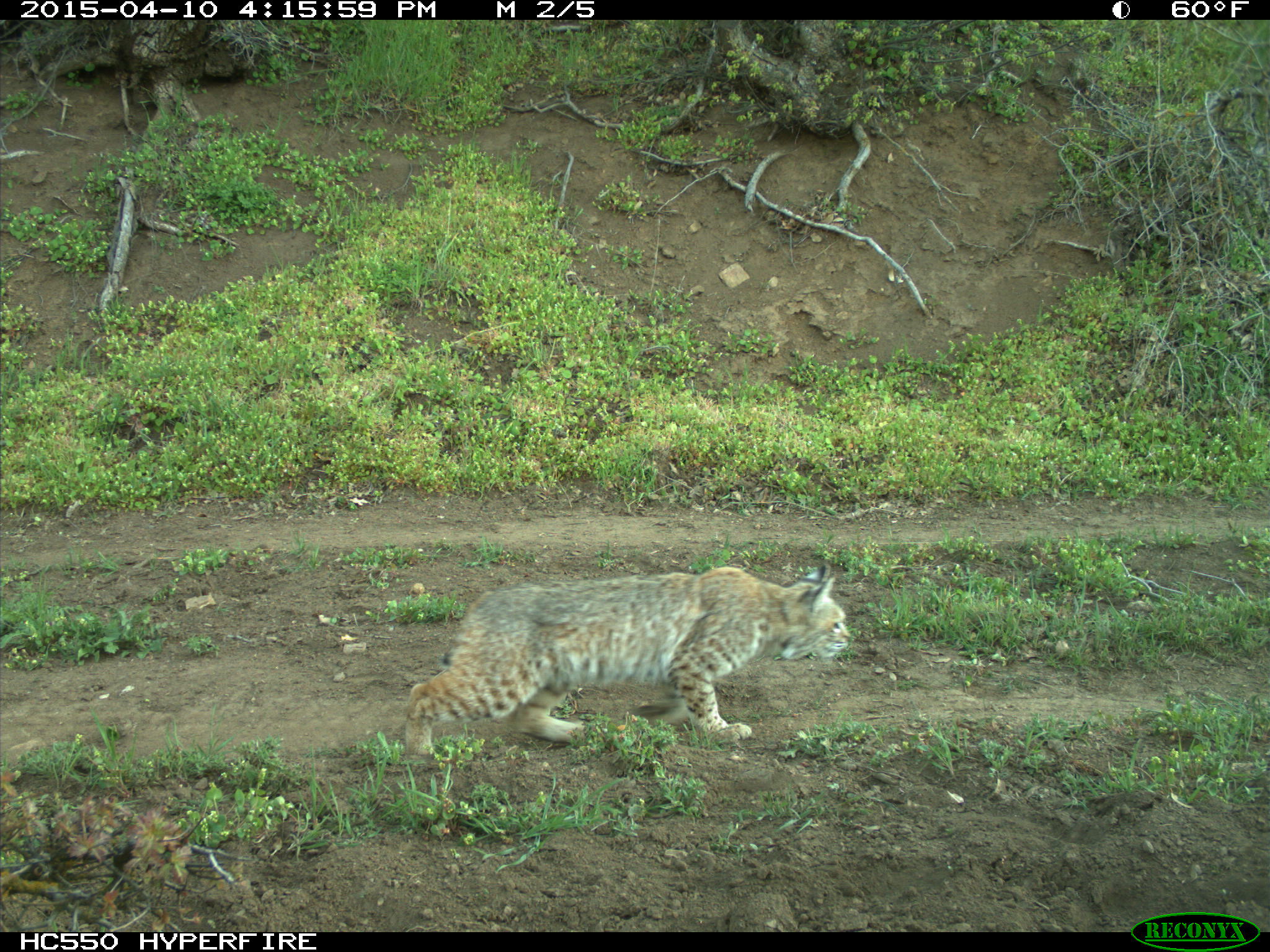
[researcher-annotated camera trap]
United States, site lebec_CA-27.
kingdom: Animalia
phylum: Chordata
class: Mammalia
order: Carnivora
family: Felidae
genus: Lynx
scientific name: Lynx rufus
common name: bobcat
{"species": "Lynx rufus (bobcat)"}